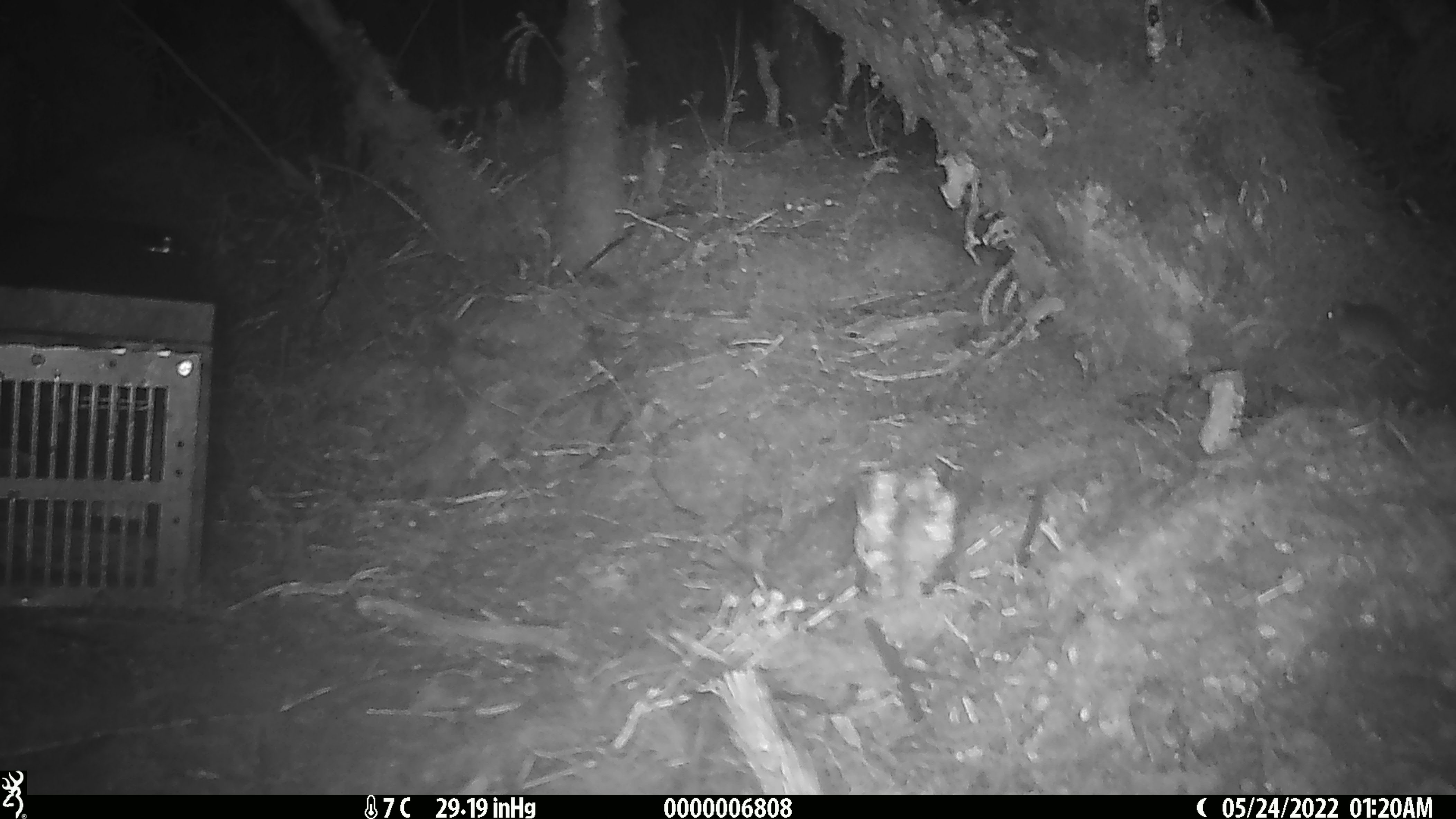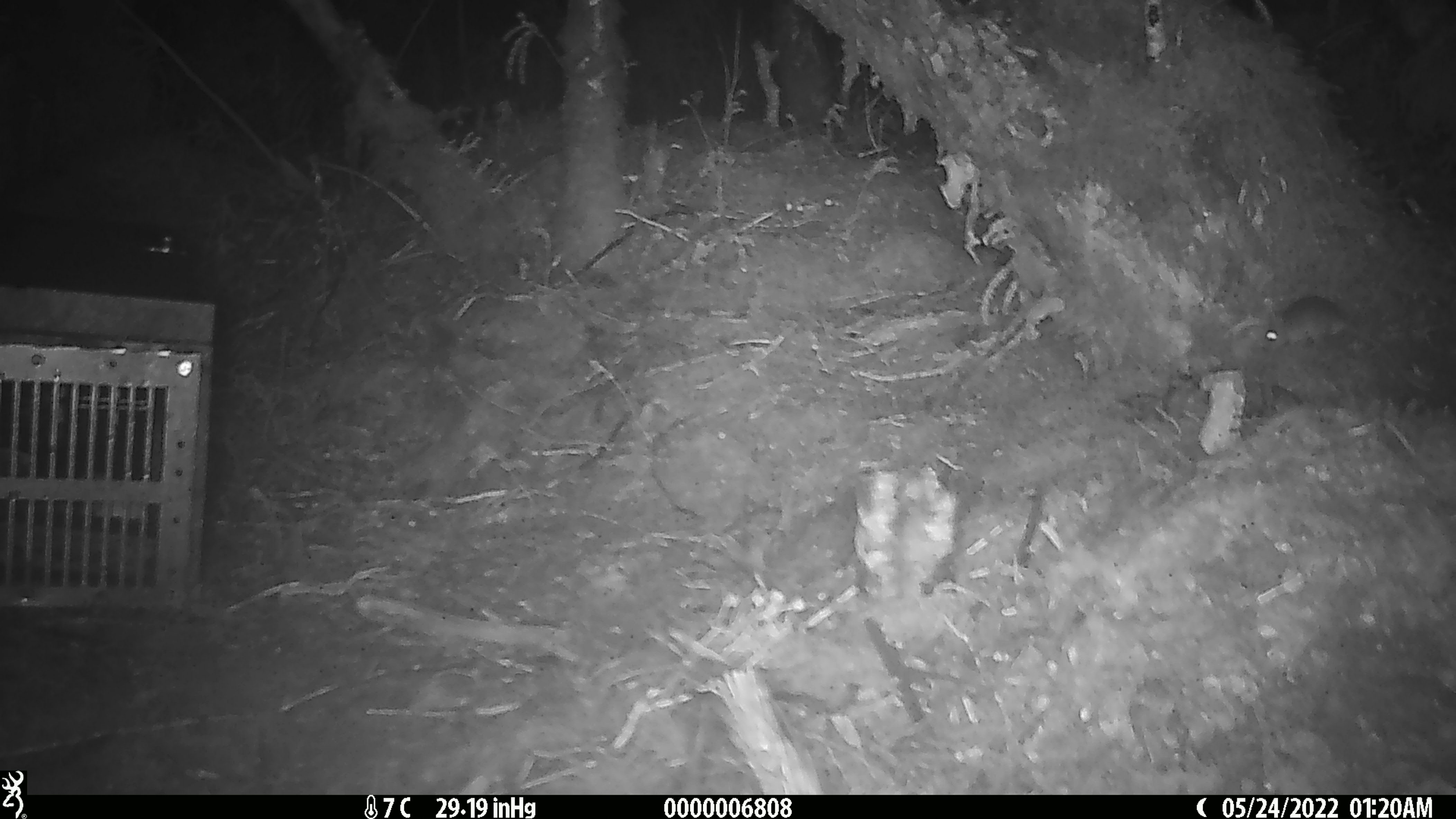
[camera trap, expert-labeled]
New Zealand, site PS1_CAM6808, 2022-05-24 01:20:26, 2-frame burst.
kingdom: Animalia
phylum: Chordata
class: Mammalia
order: Rodentia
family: Muridae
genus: Mus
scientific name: Mus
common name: mouse